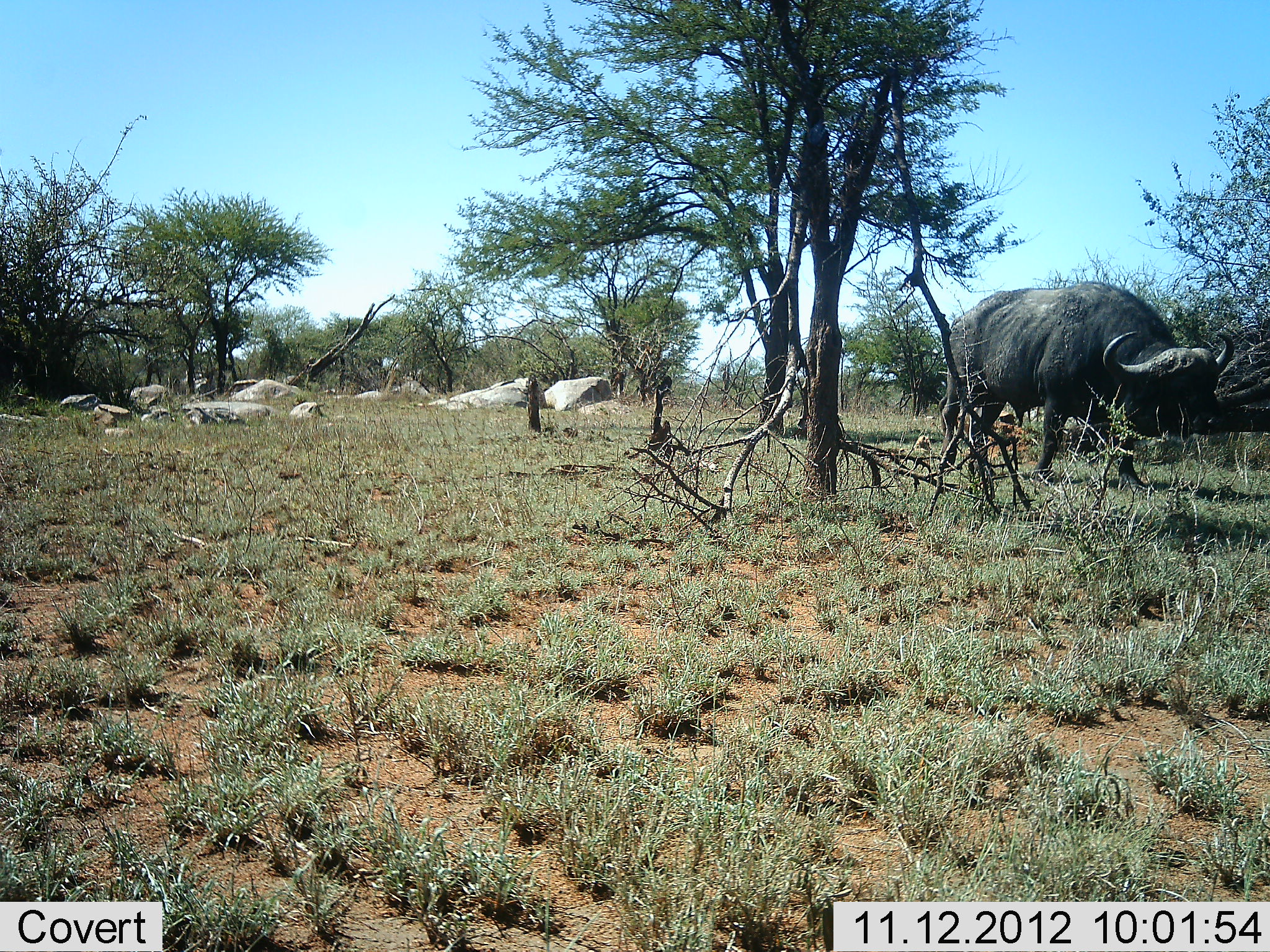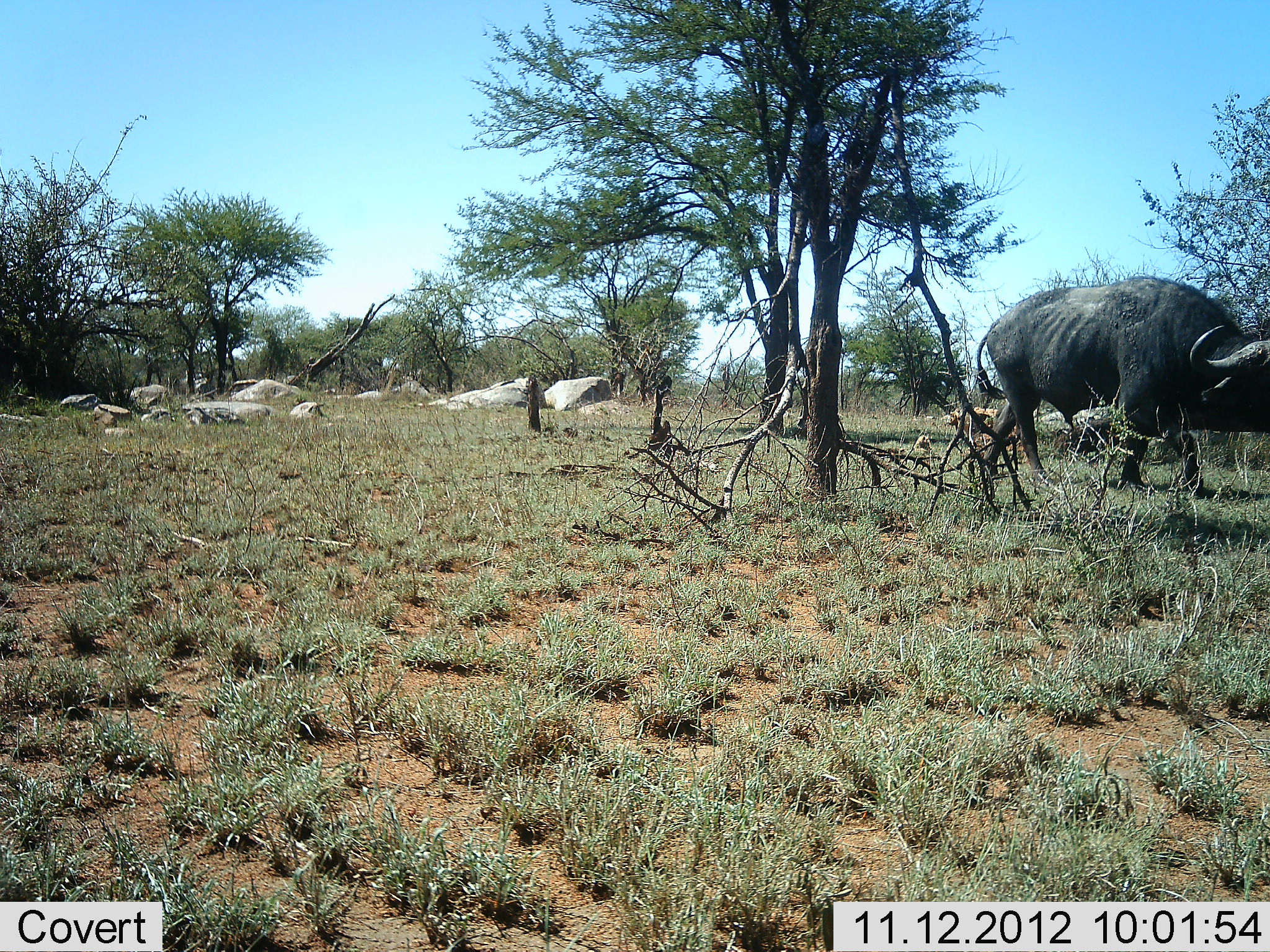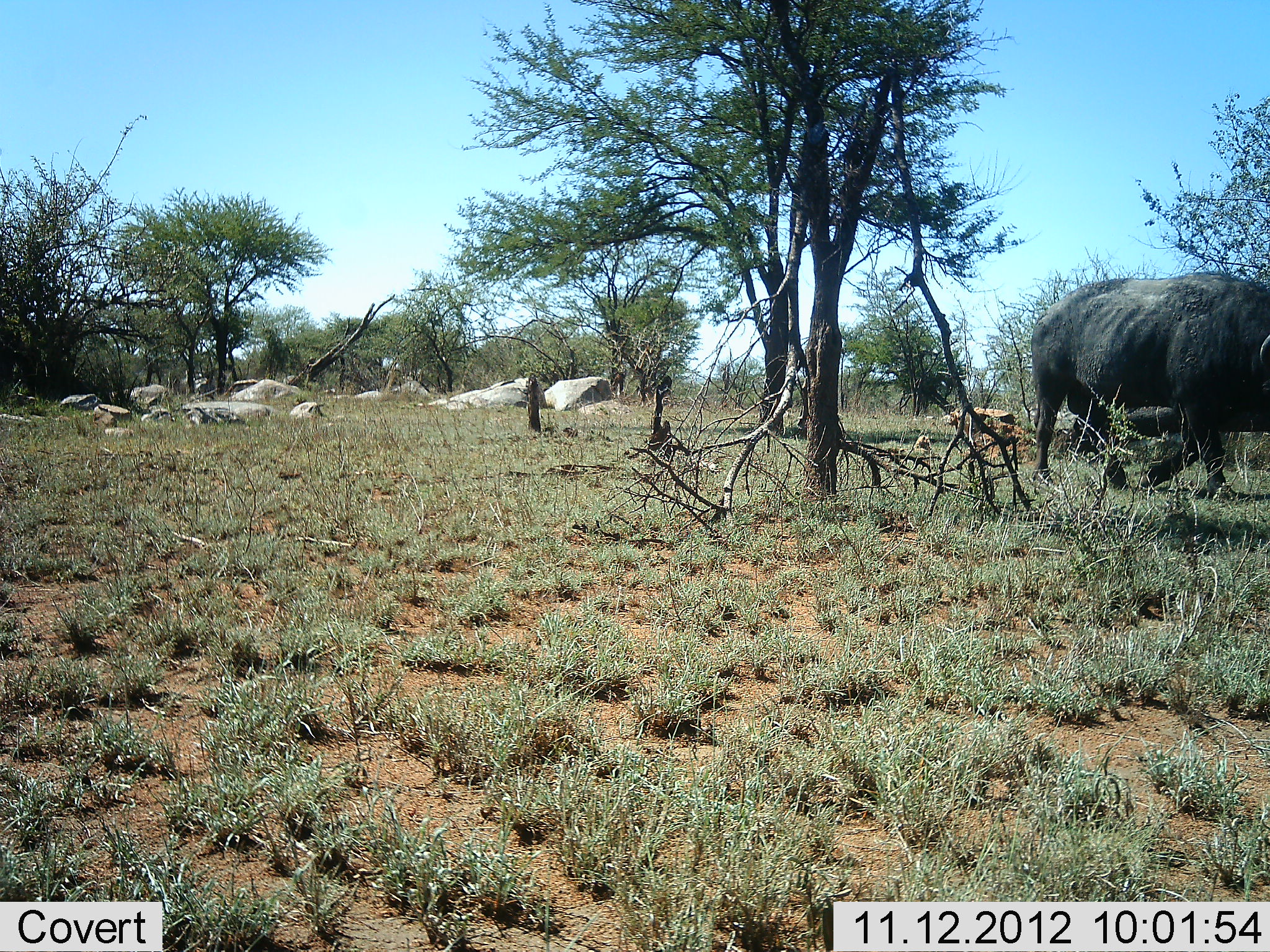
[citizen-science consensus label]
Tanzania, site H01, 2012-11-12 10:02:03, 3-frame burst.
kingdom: Animalia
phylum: Chordata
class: Mammalia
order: Artiodactyla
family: Bovidae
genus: Syncerus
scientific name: Syncerus caffer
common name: cape buffalo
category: buffalo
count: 1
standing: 0%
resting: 0%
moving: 100%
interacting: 0%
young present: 0%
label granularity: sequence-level